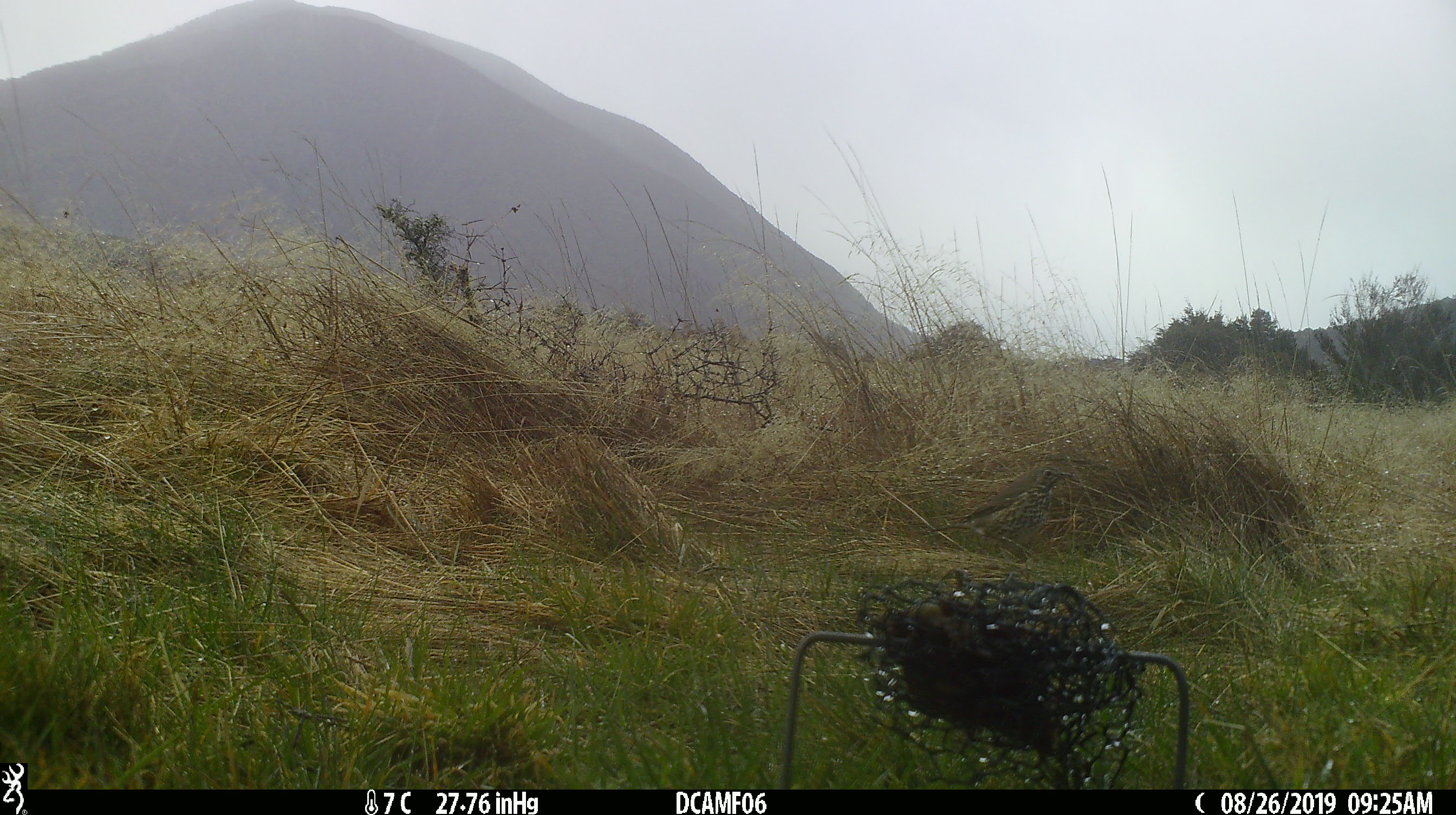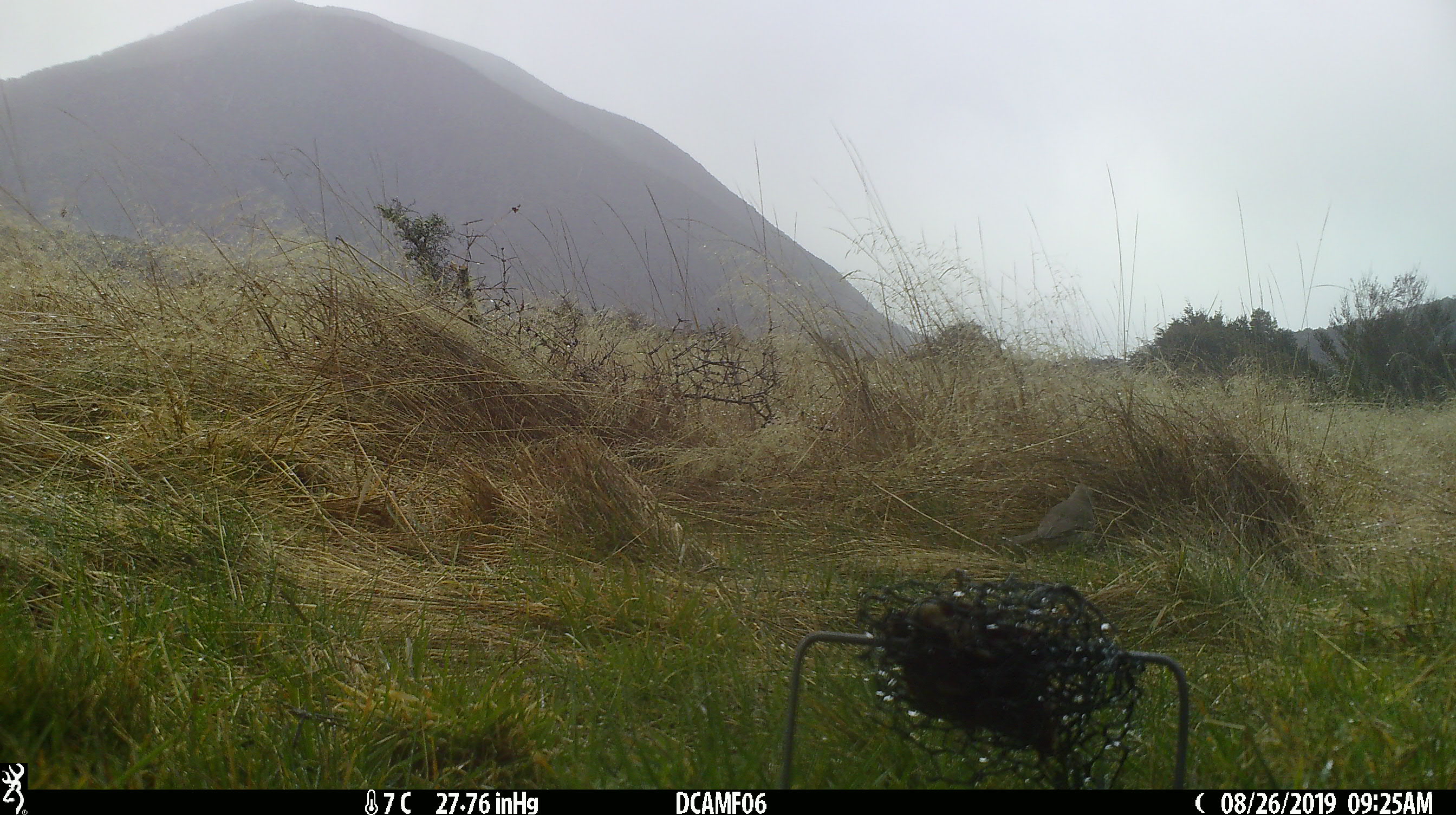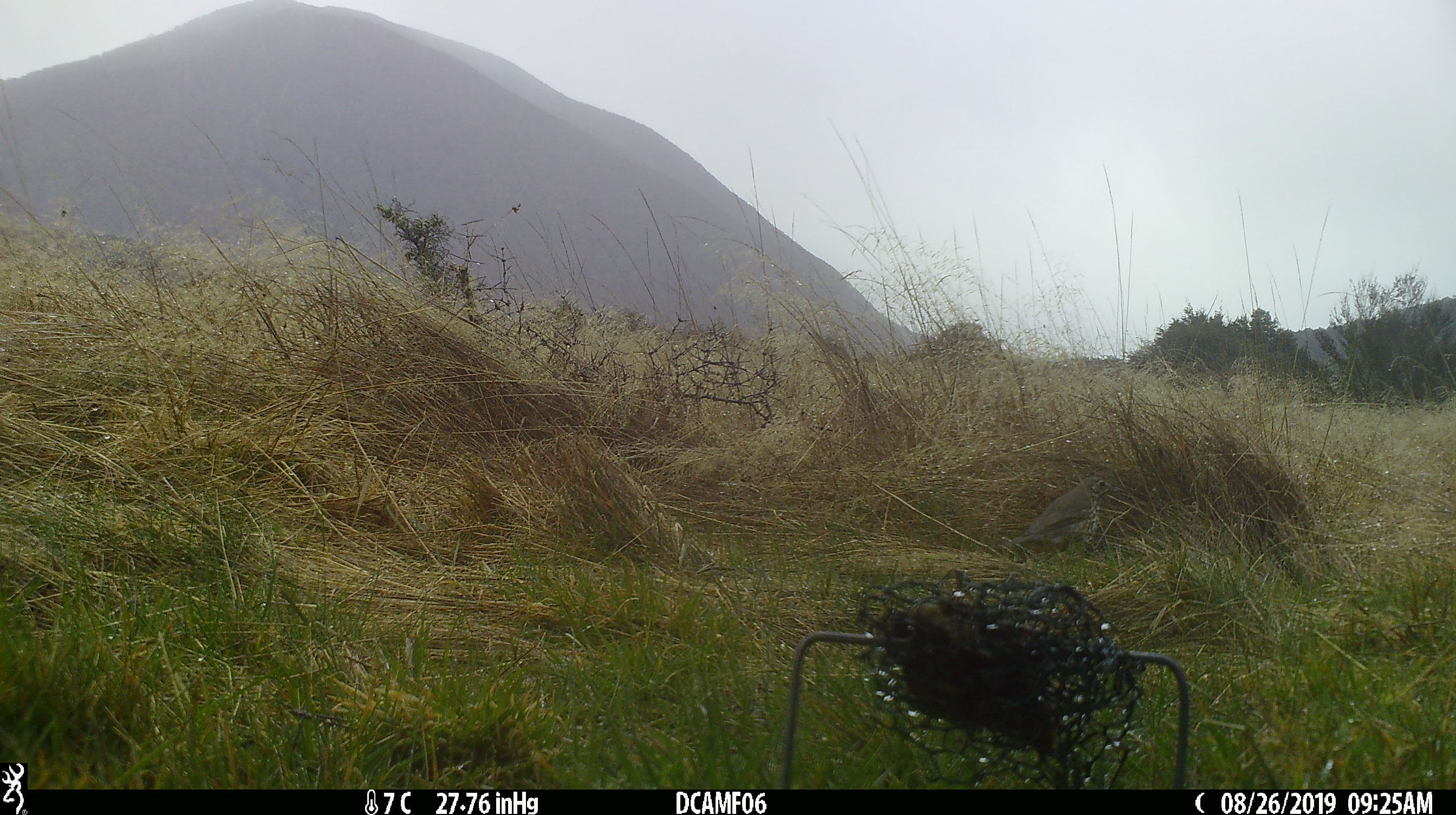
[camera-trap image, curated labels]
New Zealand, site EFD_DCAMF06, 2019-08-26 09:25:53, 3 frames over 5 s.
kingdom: Animalia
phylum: Chordata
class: Aves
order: Passeriformes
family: Turdidae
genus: Turdus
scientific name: Turdus philomelos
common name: song thrush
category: thrush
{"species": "thrush (song thrush) (Turdus philomelos)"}